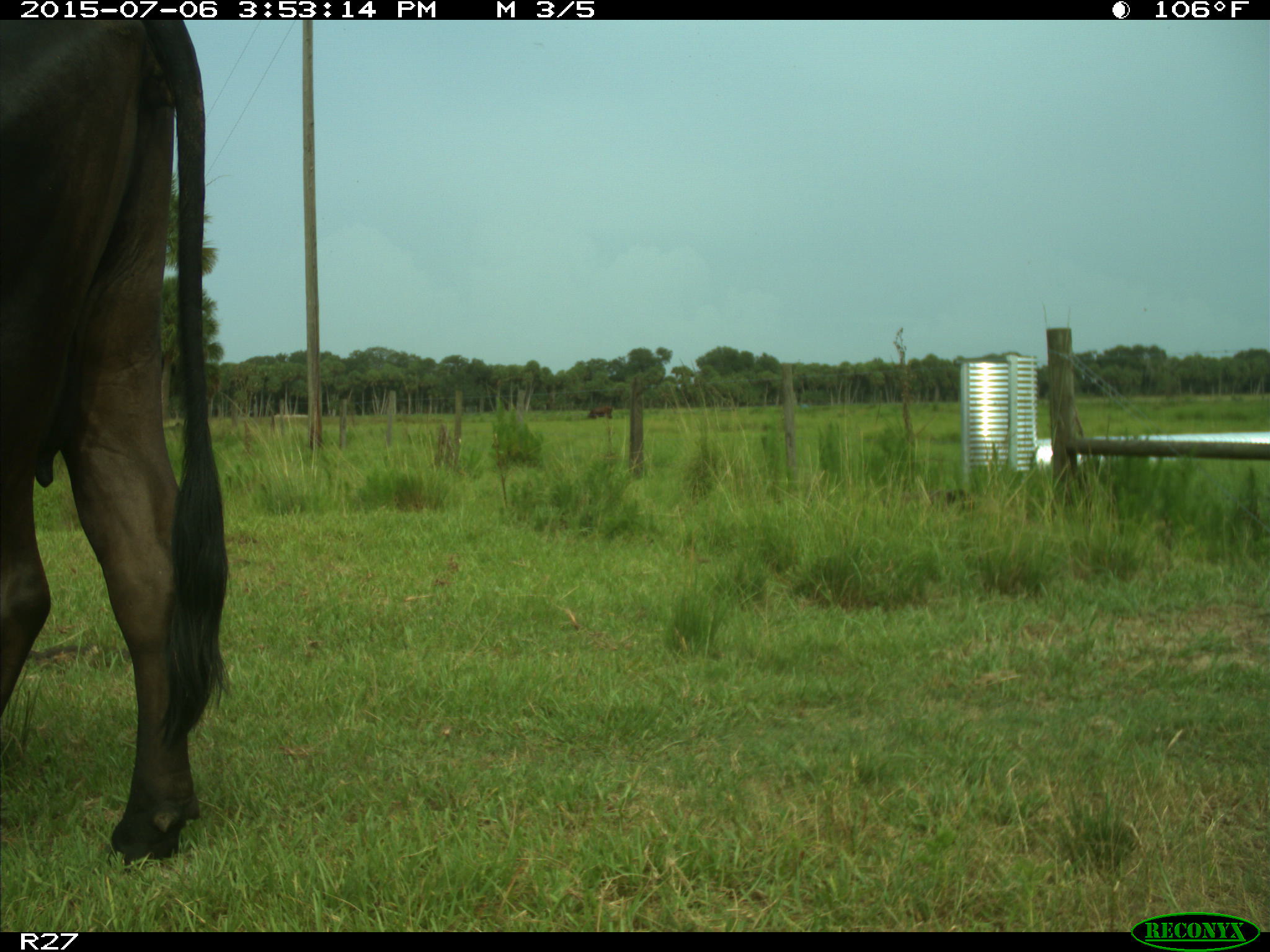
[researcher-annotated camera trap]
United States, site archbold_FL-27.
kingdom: Animalia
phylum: Chordata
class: Mammalia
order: Artiodactyla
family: Bovidae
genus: Bos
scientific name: Bos taurus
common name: domestic cow